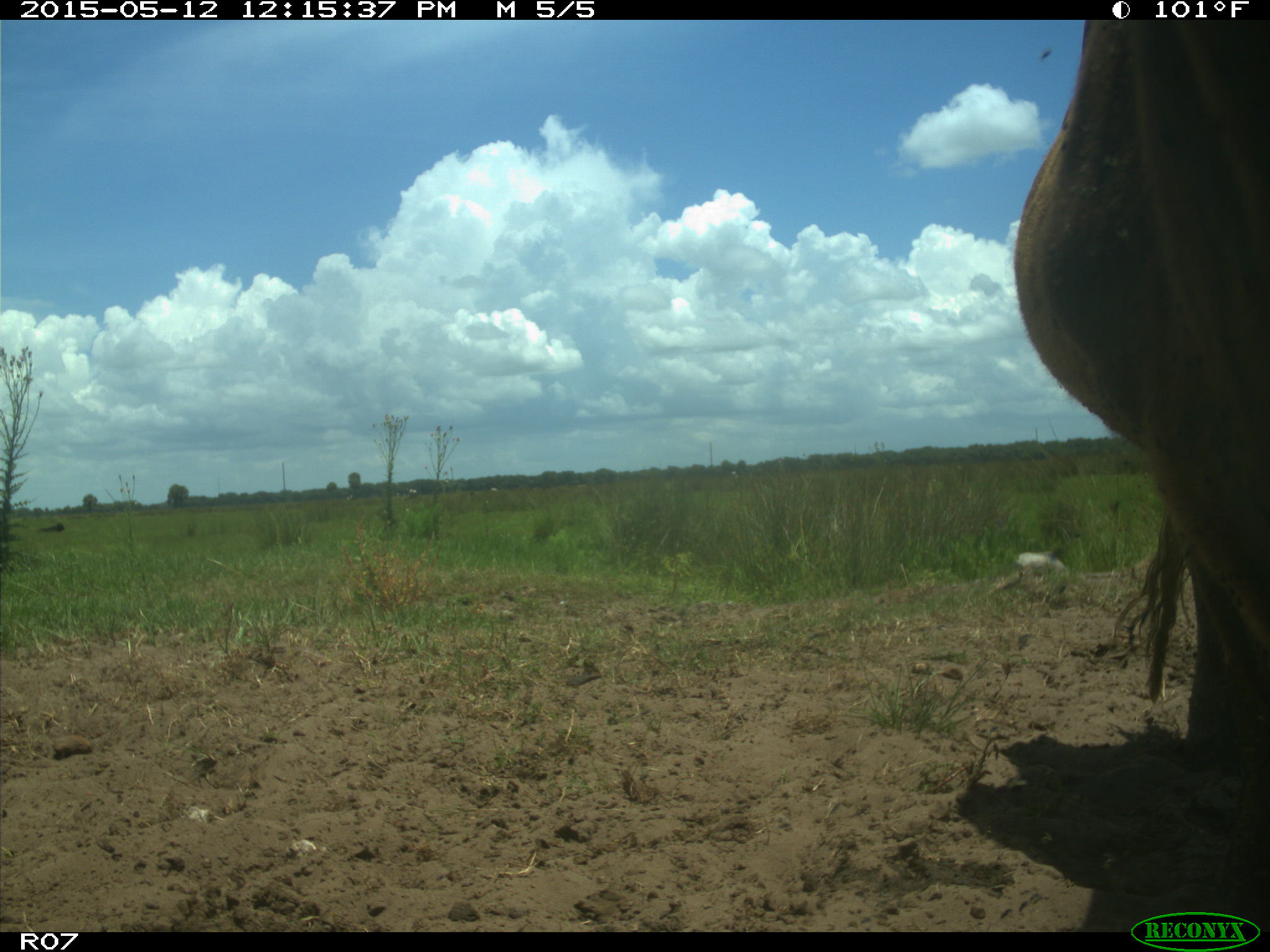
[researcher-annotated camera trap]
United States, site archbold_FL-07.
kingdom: Animalia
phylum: Chordata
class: Mammalia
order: Artiodactyla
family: Bovidae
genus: Bos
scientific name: Bos taurus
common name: domestic cow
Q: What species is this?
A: Bos taurus (domestic cow).